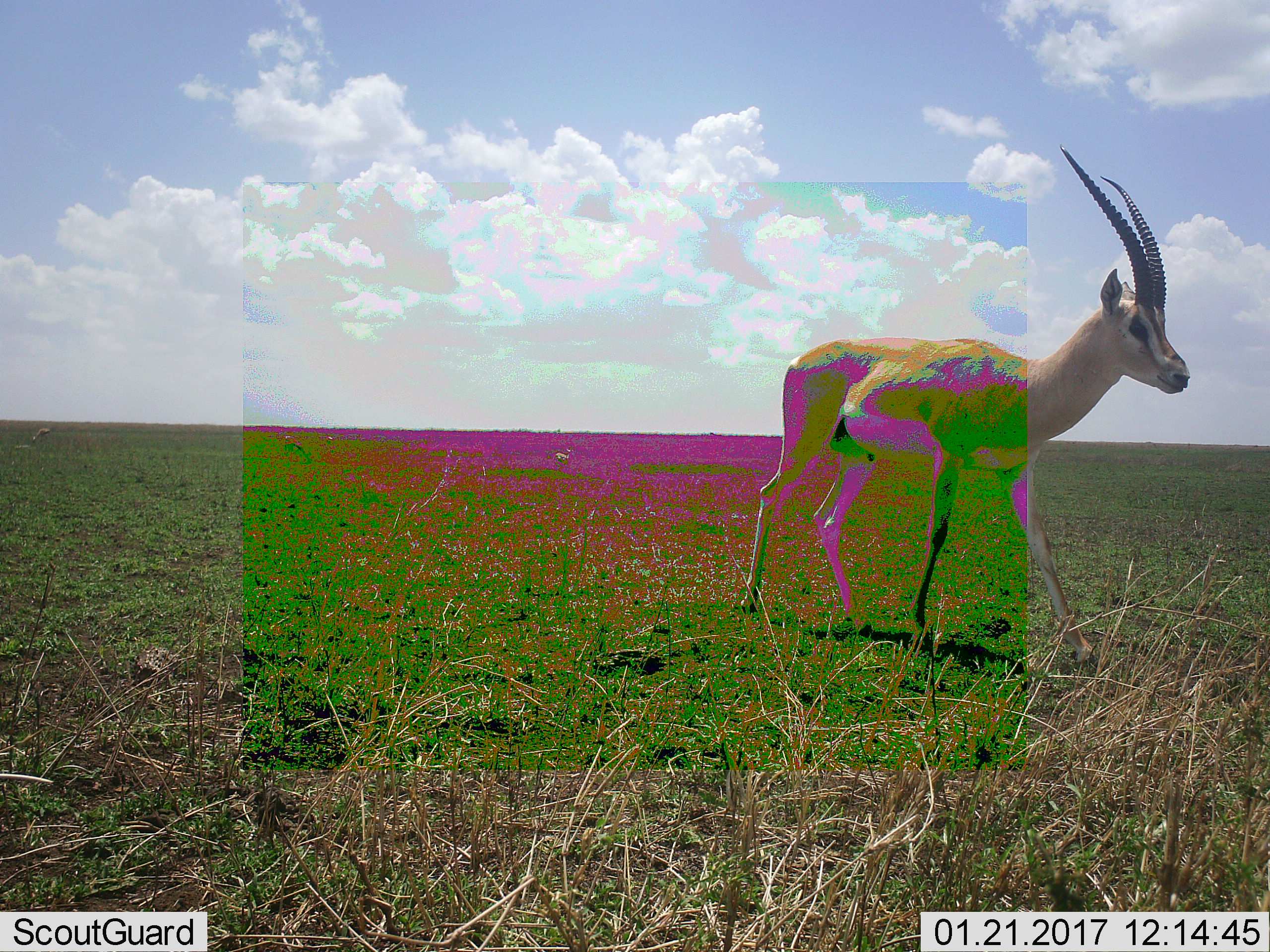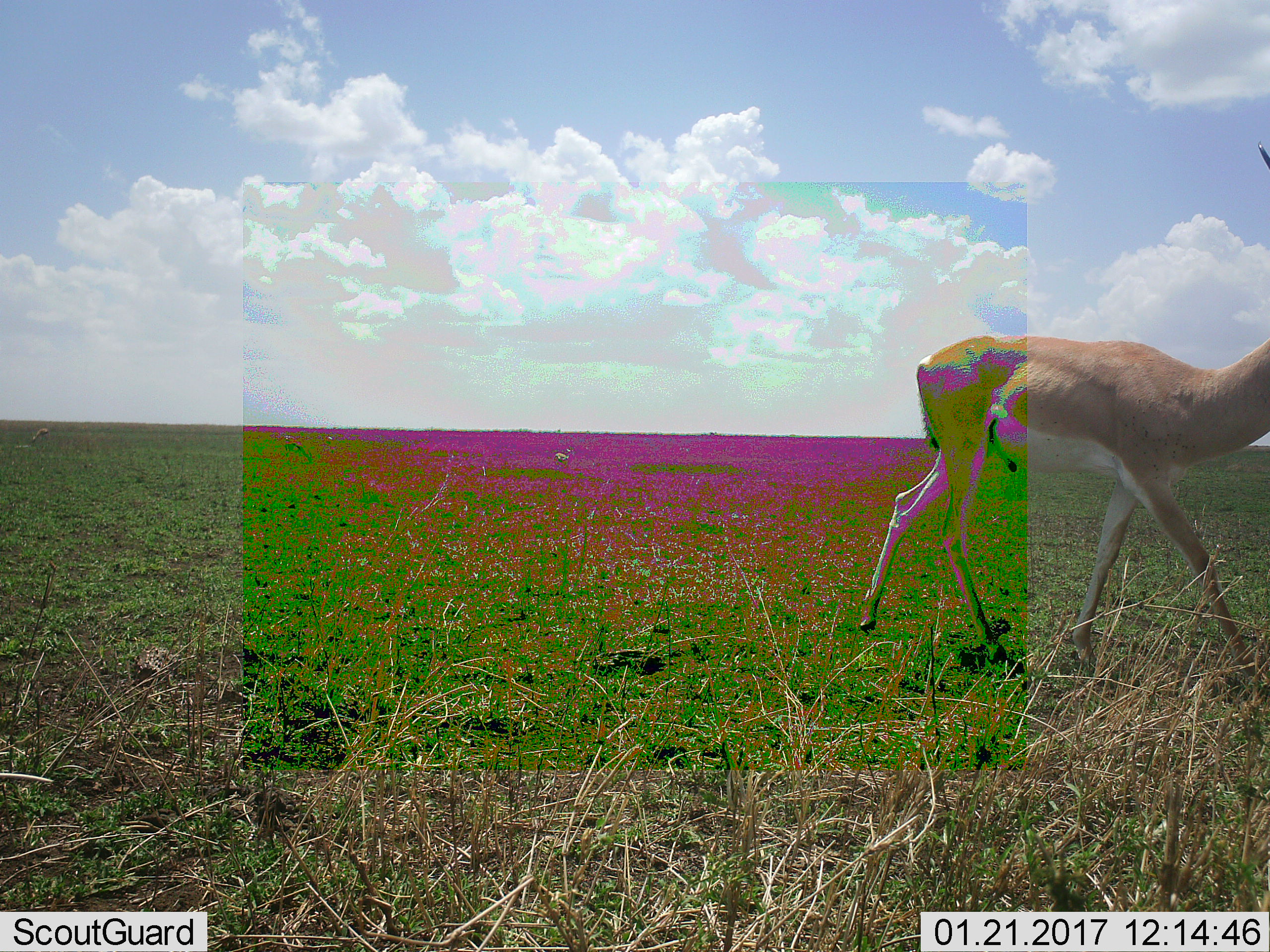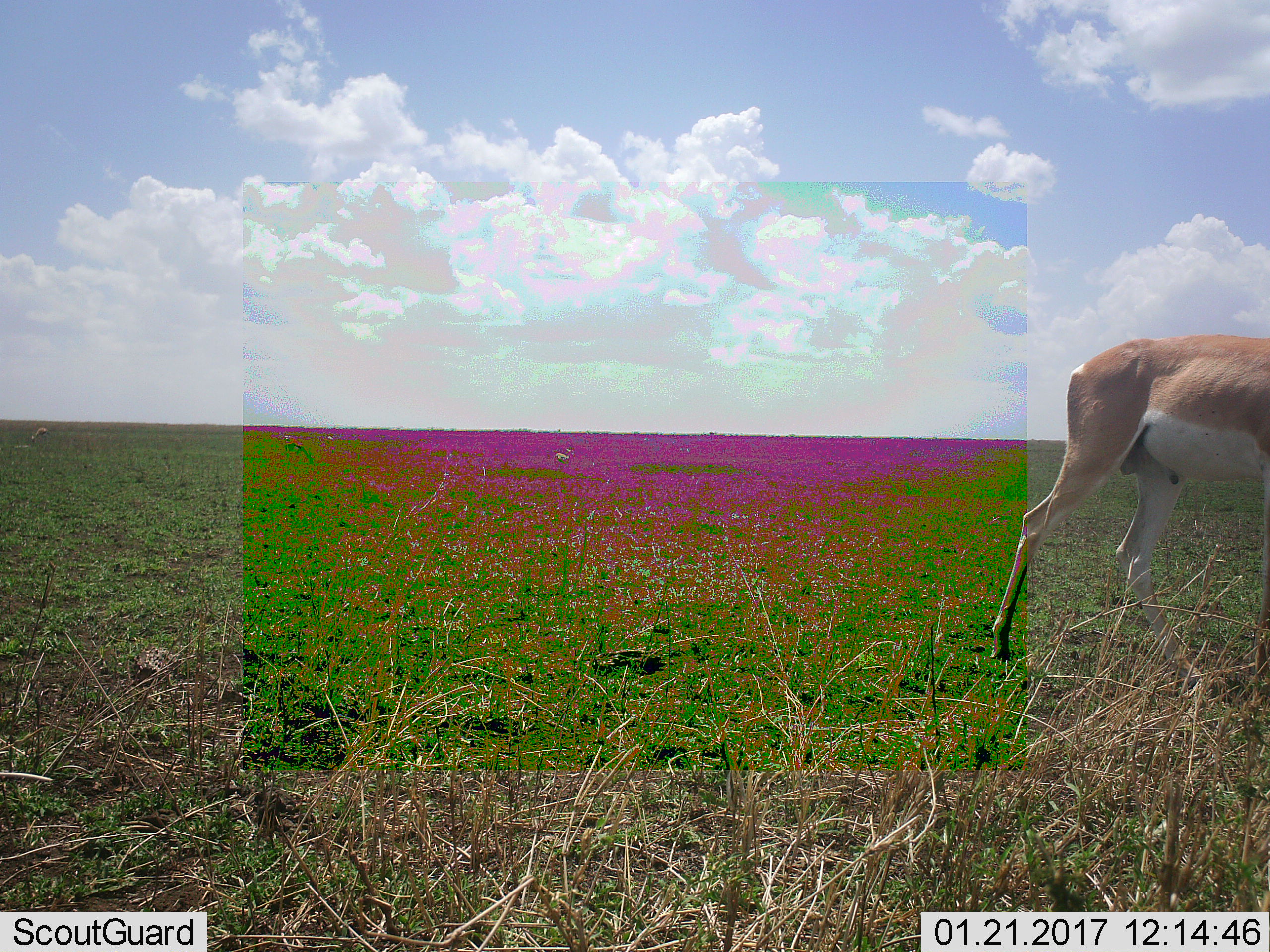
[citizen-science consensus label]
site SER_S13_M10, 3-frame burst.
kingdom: Animalia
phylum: Chordata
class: Mammalia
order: Artiodactyla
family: Bovidae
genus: Nanger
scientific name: Nanger granti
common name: grant's gazelle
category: gazellegrants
Gazellegrants (grant's gazelle) (Nanger granti), count 1. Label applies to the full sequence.